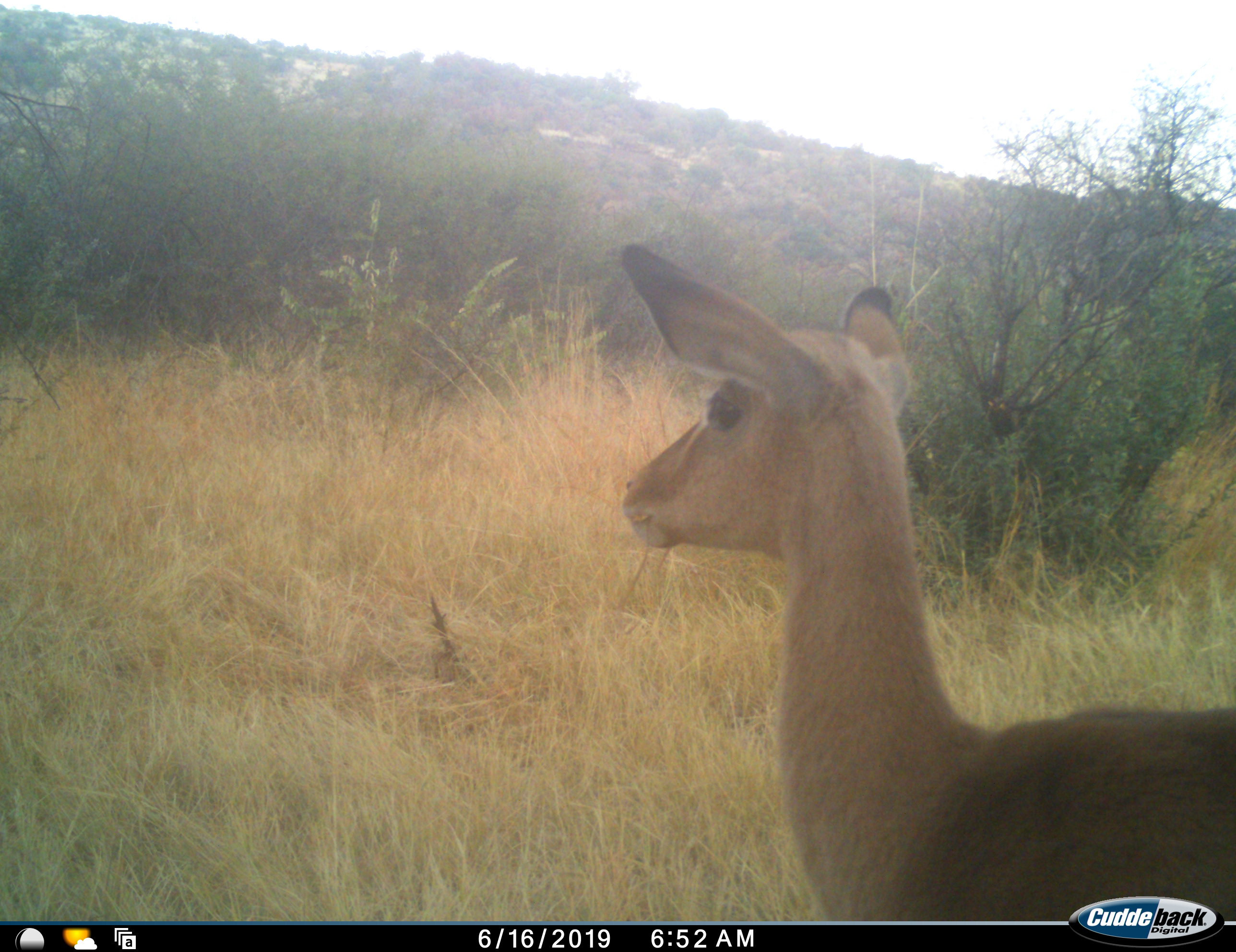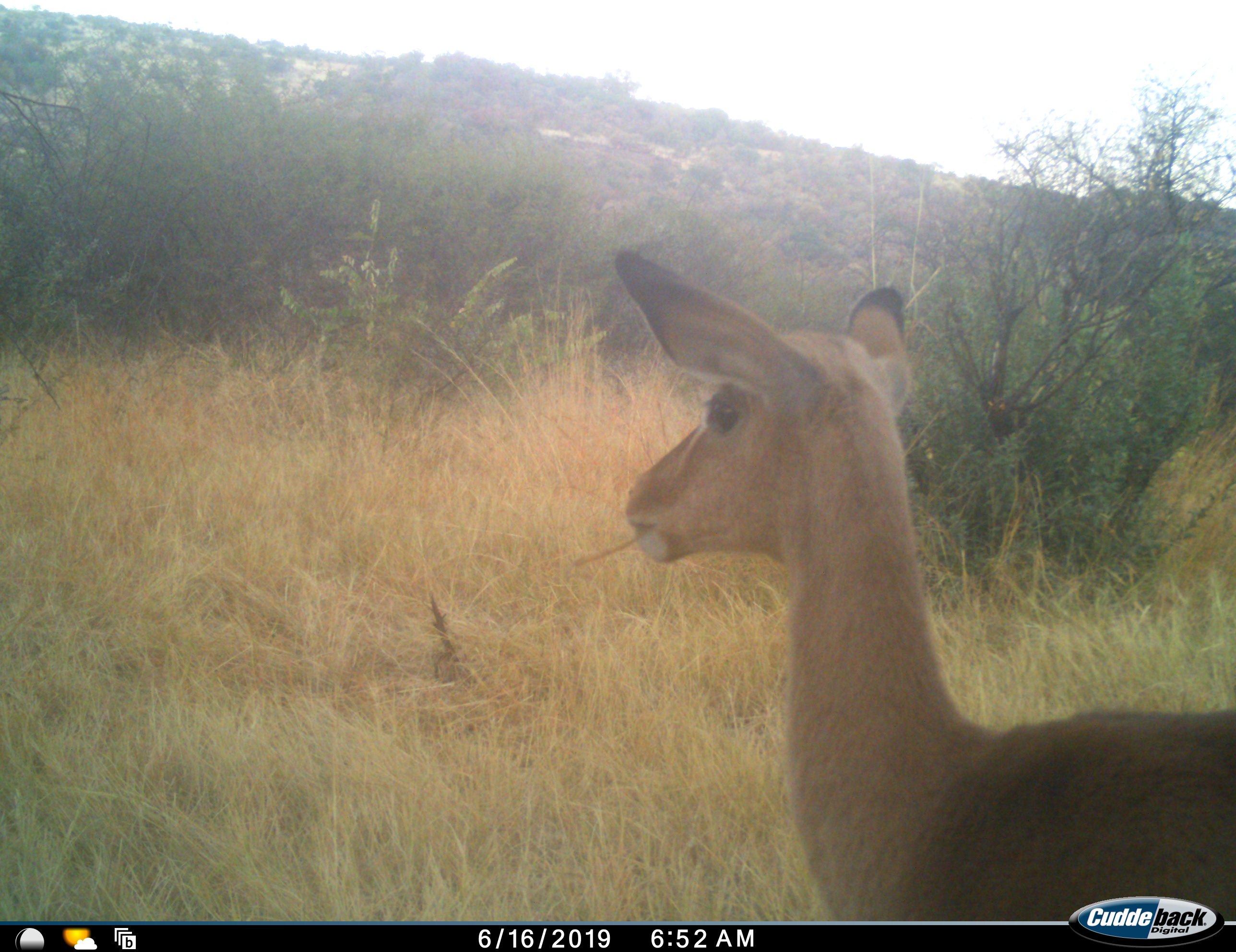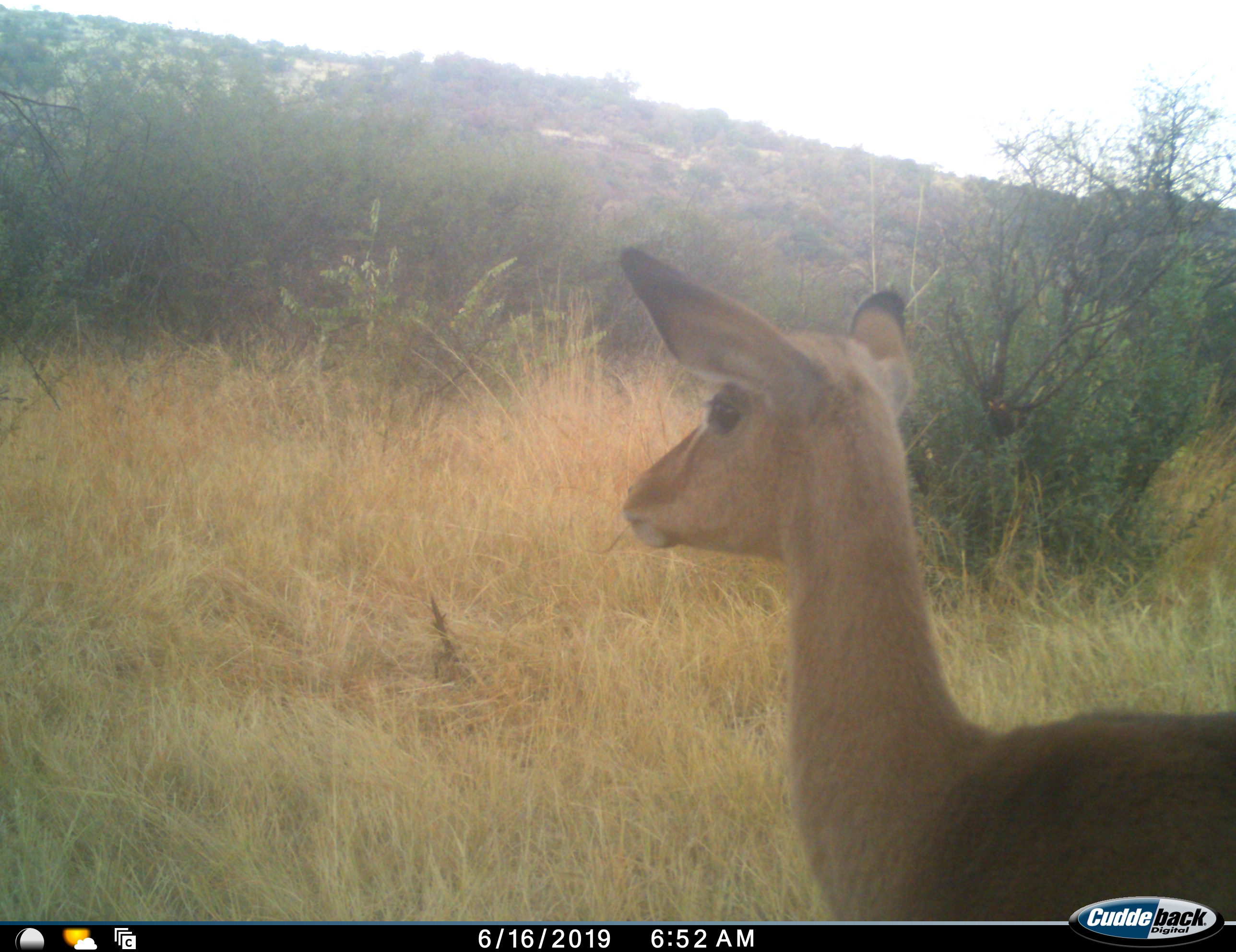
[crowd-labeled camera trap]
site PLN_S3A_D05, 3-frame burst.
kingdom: Animalia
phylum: Chordata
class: Mammalia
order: Artiodactyla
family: Bovidae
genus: Aepyceros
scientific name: Aepyceros melampus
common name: impala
Impala (Aepyceros melampus), count 1. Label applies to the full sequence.